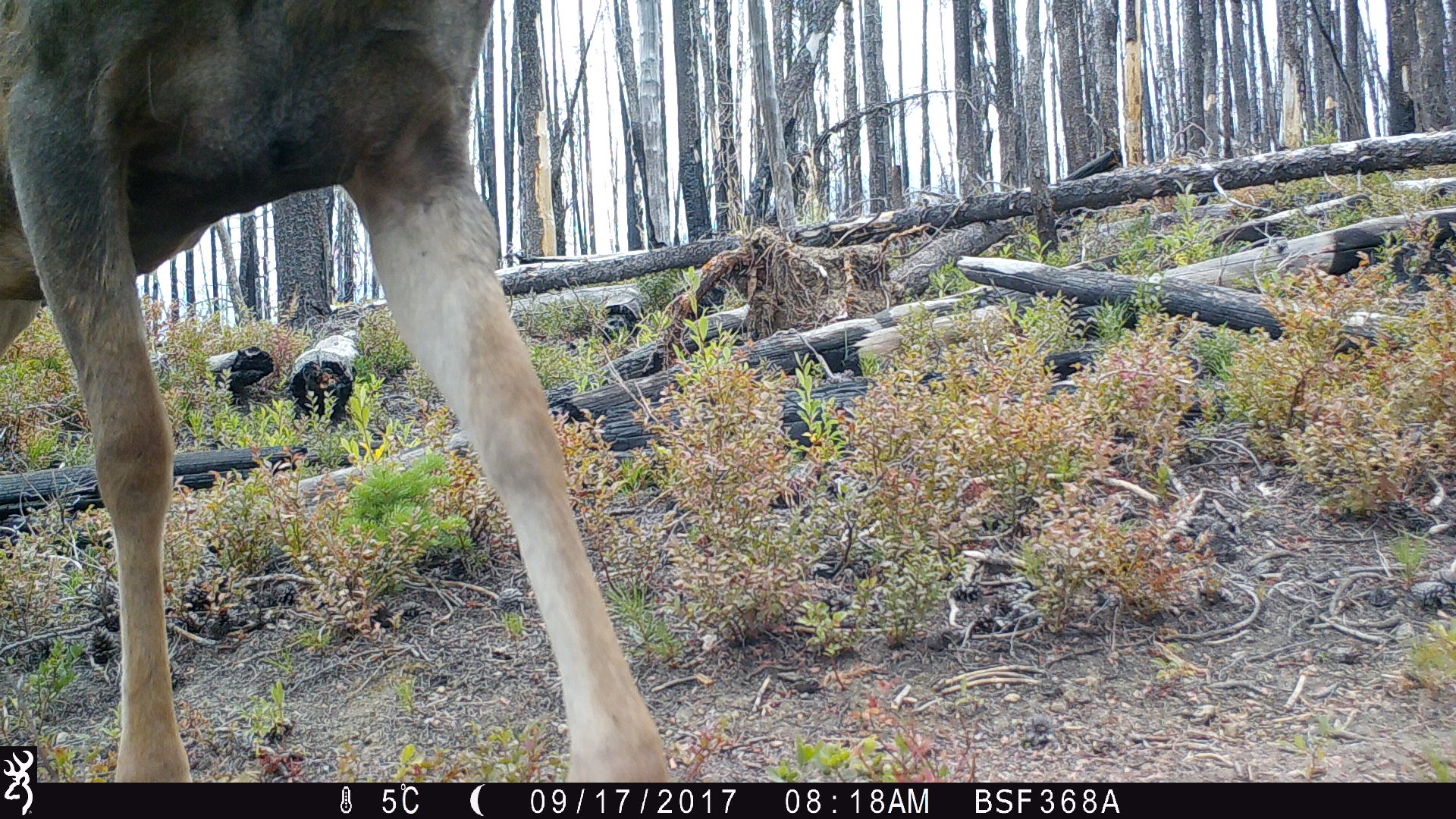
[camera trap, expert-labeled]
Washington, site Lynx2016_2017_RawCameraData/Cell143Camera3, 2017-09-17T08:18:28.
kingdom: Animalia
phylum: Chordata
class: Mammalia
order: Artiodactyla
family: Cervidae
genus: Odocoileus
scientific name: Odocoileus hemionus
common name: mule deer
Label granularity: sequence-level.